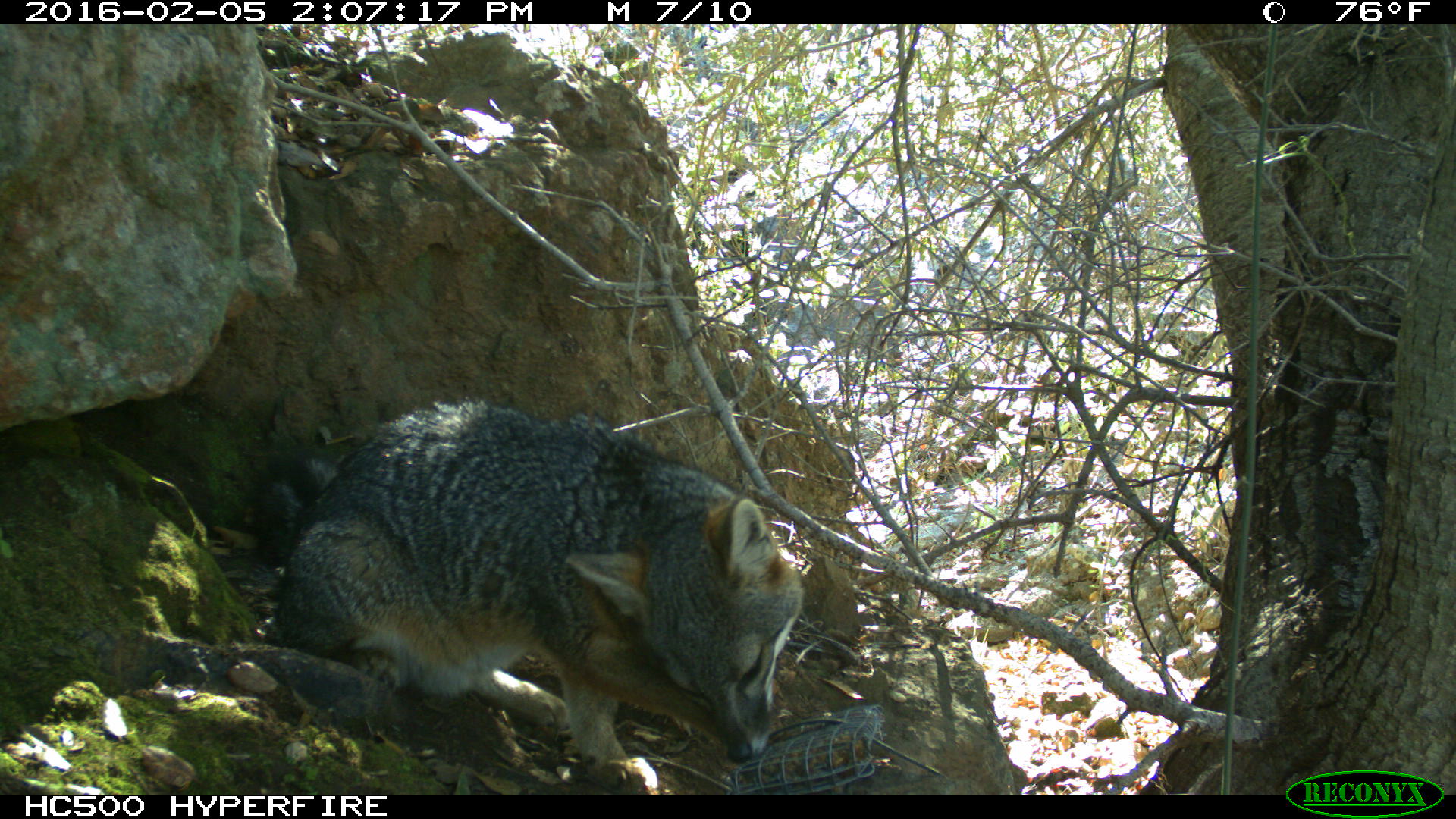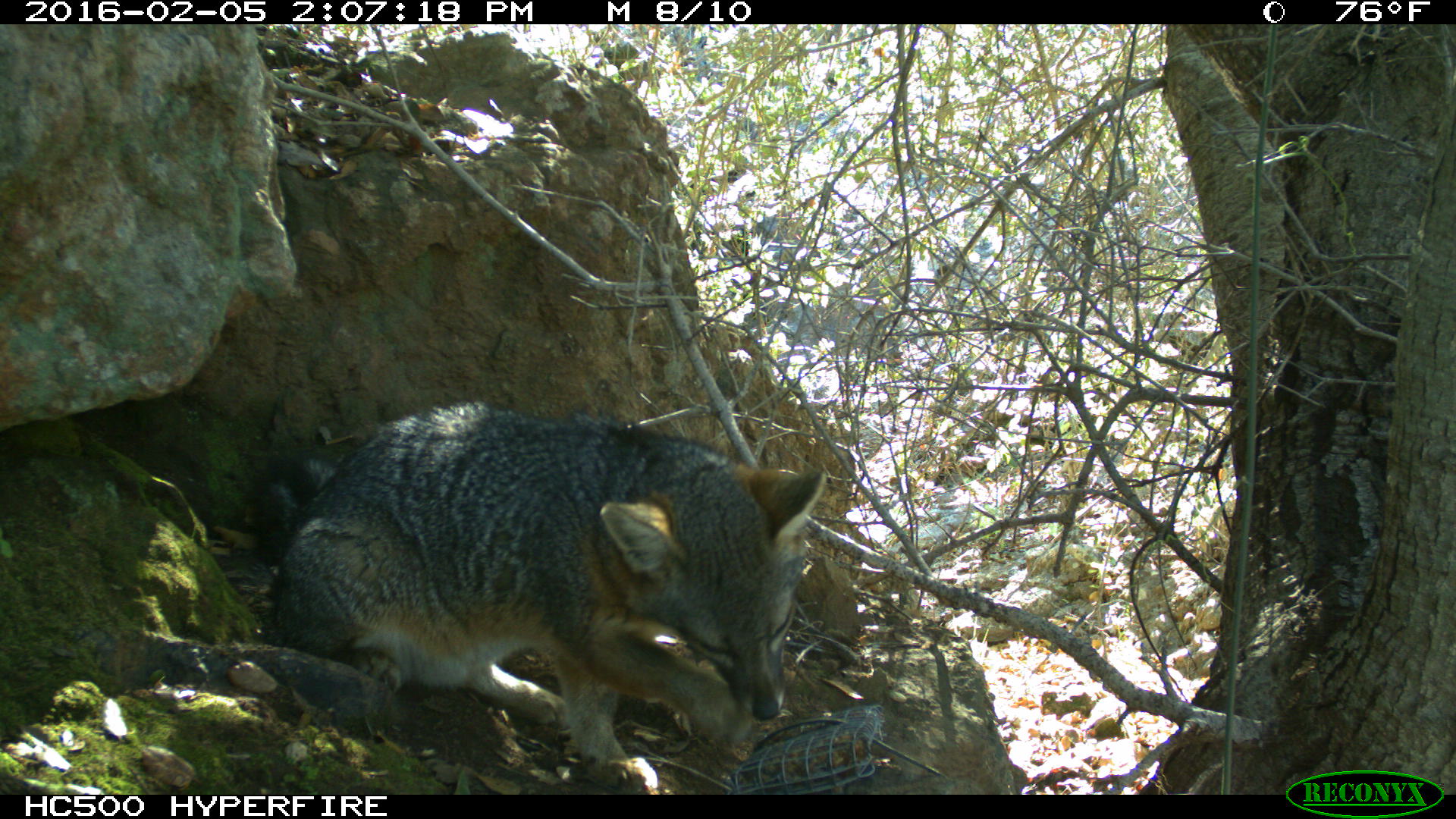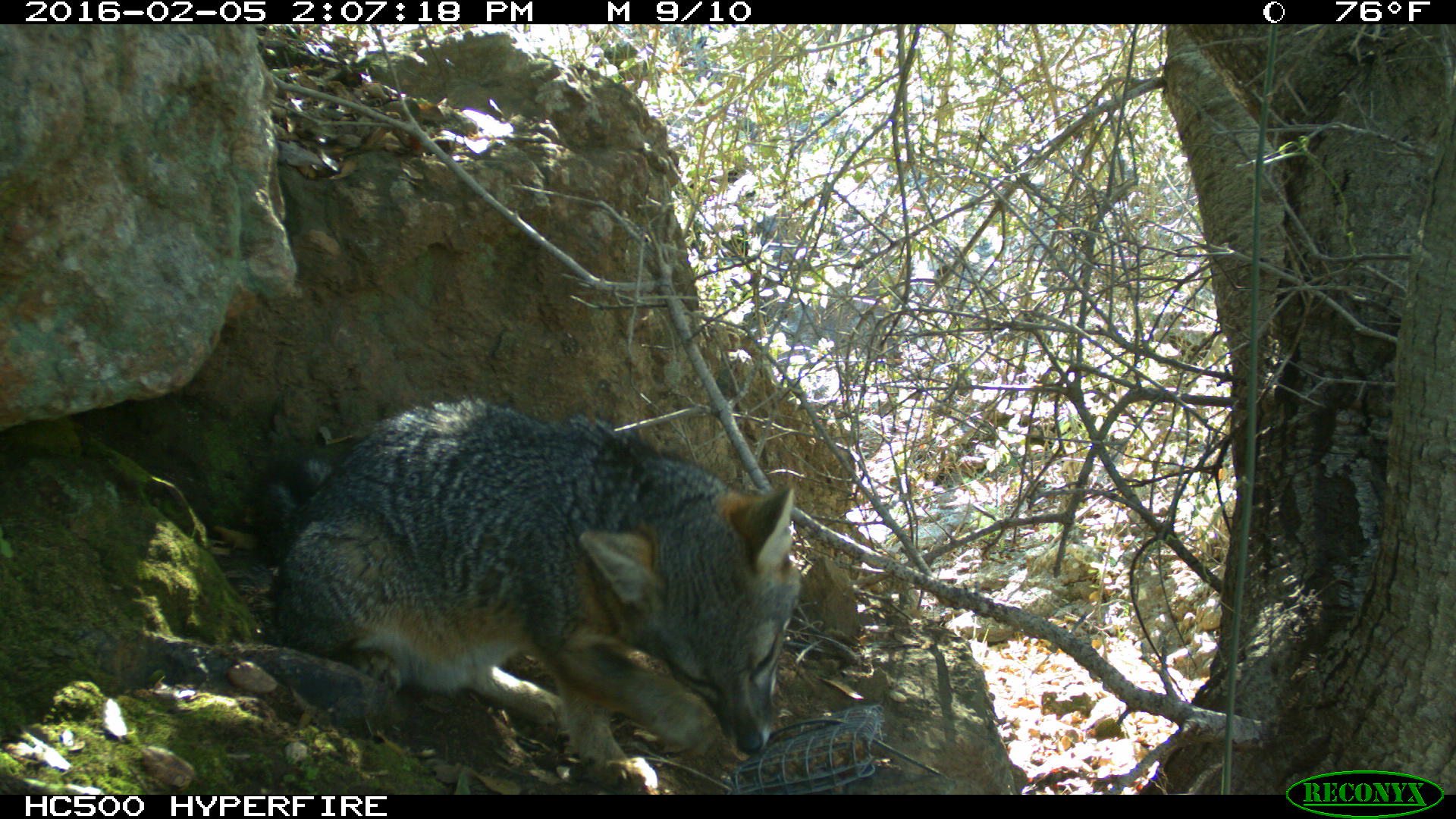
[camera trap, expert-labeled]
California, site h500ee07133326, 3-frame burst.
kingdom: Animalia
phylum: Chordata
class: Mammalia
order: Carnivora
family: Canidae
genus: Urocyon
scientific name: Urocyon littoralis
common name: island fox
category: fox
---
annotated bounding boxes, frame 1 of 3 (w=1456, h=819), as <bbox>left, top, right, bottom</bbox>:
fox: <bbox>252, 402, 803, 795</bbox>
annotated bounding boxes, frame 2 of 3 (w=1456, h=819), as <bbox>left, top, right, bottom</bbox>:
fox: <bbox>239, 397, 830, 781</bbox>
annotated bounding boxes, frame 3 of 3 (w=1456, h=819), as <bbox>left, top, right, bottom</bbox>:
fox: <bbox>260, 395, 801, 790</bbox>